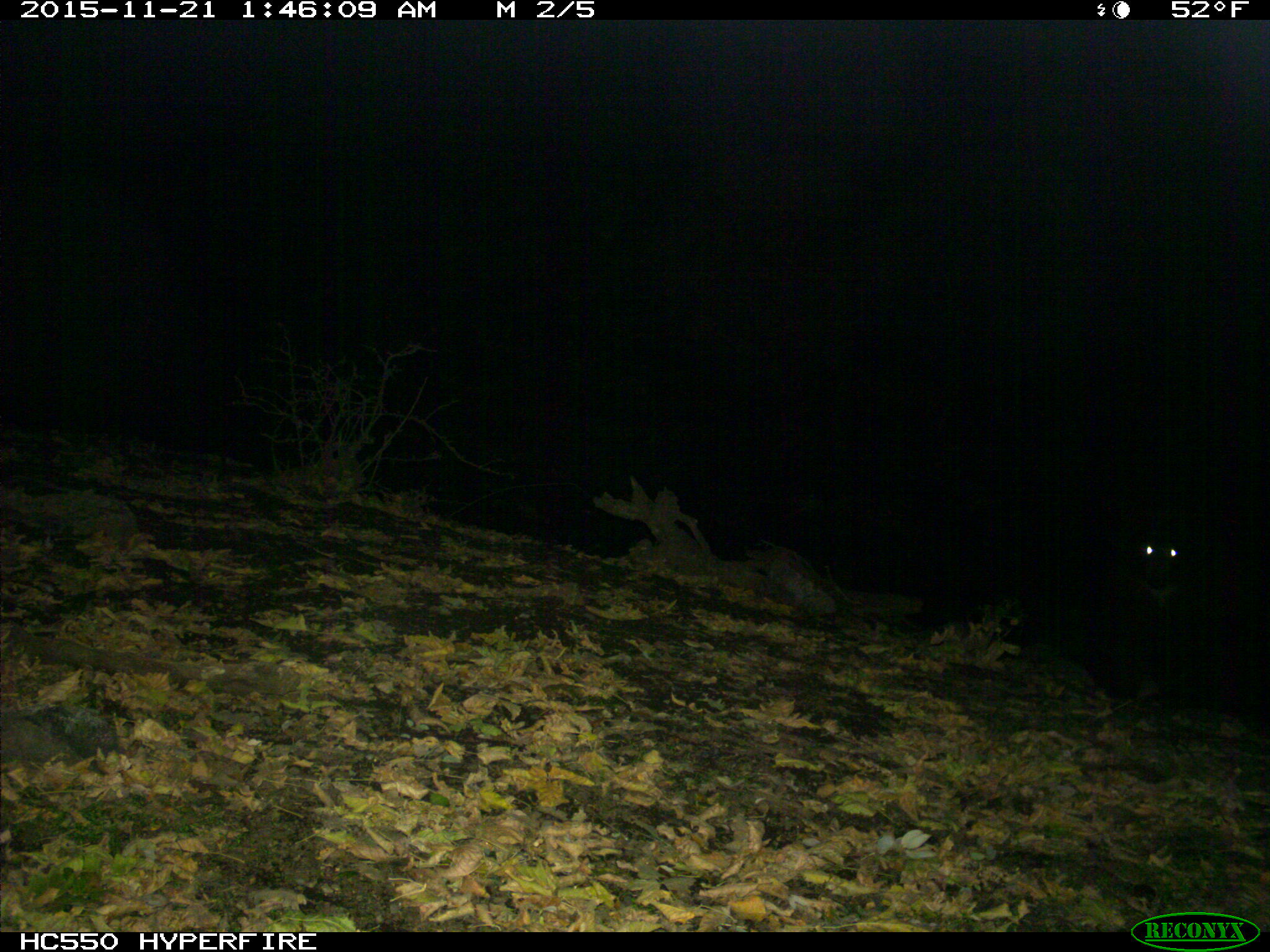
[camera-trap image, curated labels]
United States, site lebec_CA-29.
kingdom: Animalia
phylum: Chordata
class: Mammalia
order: Carnivora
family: Ursidae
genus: Ursus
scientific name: Ursus americanus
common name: american black bear